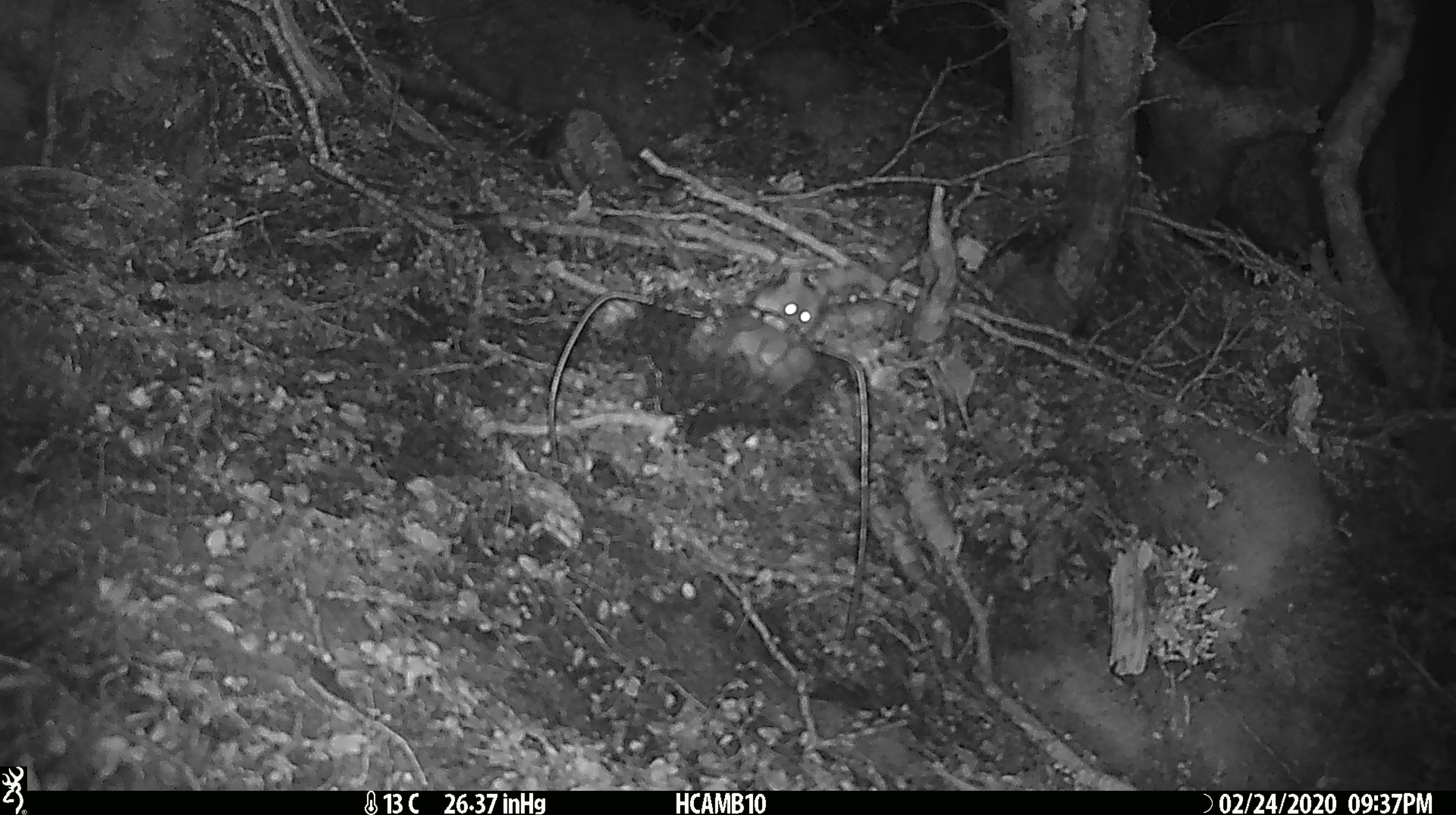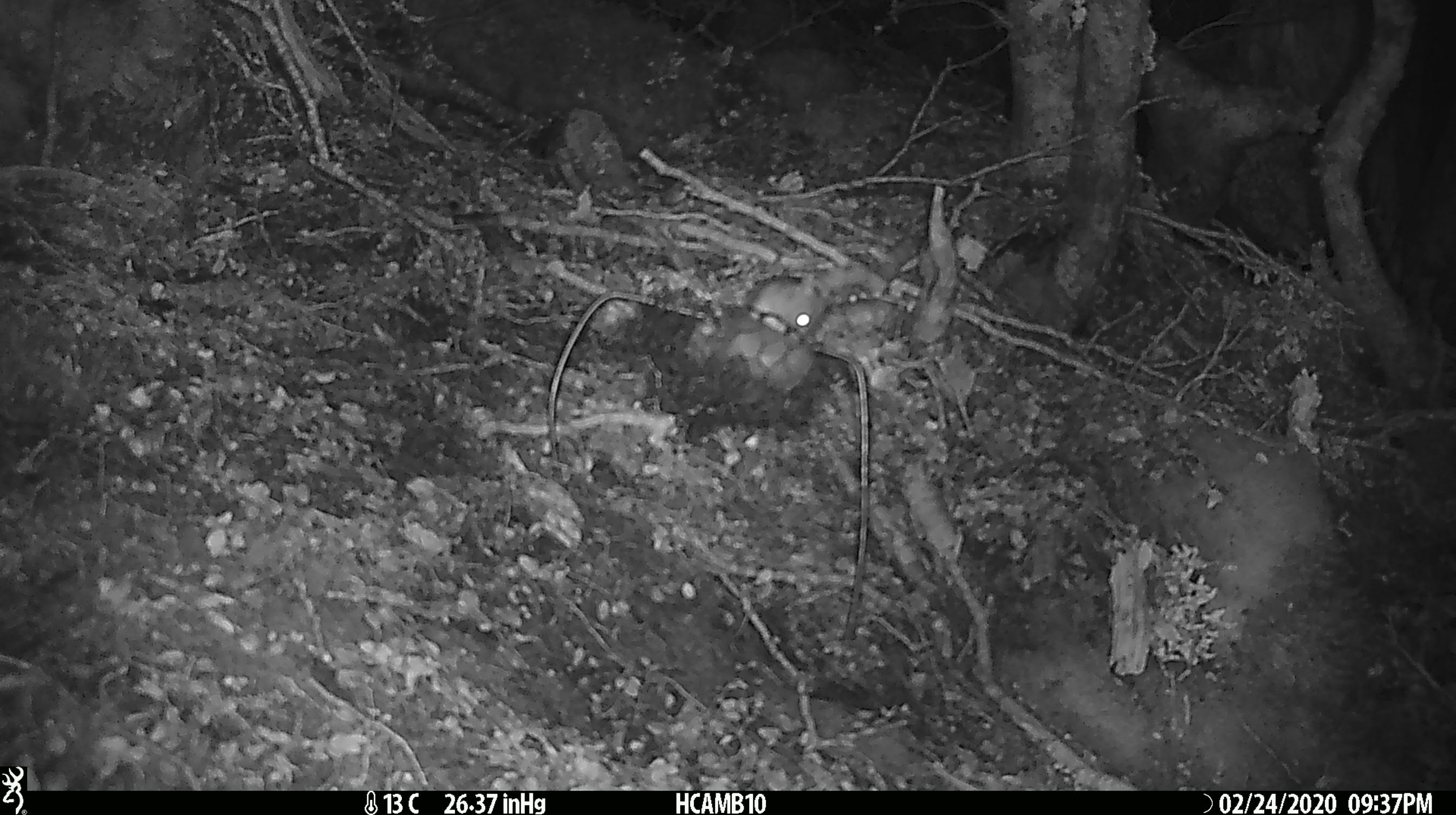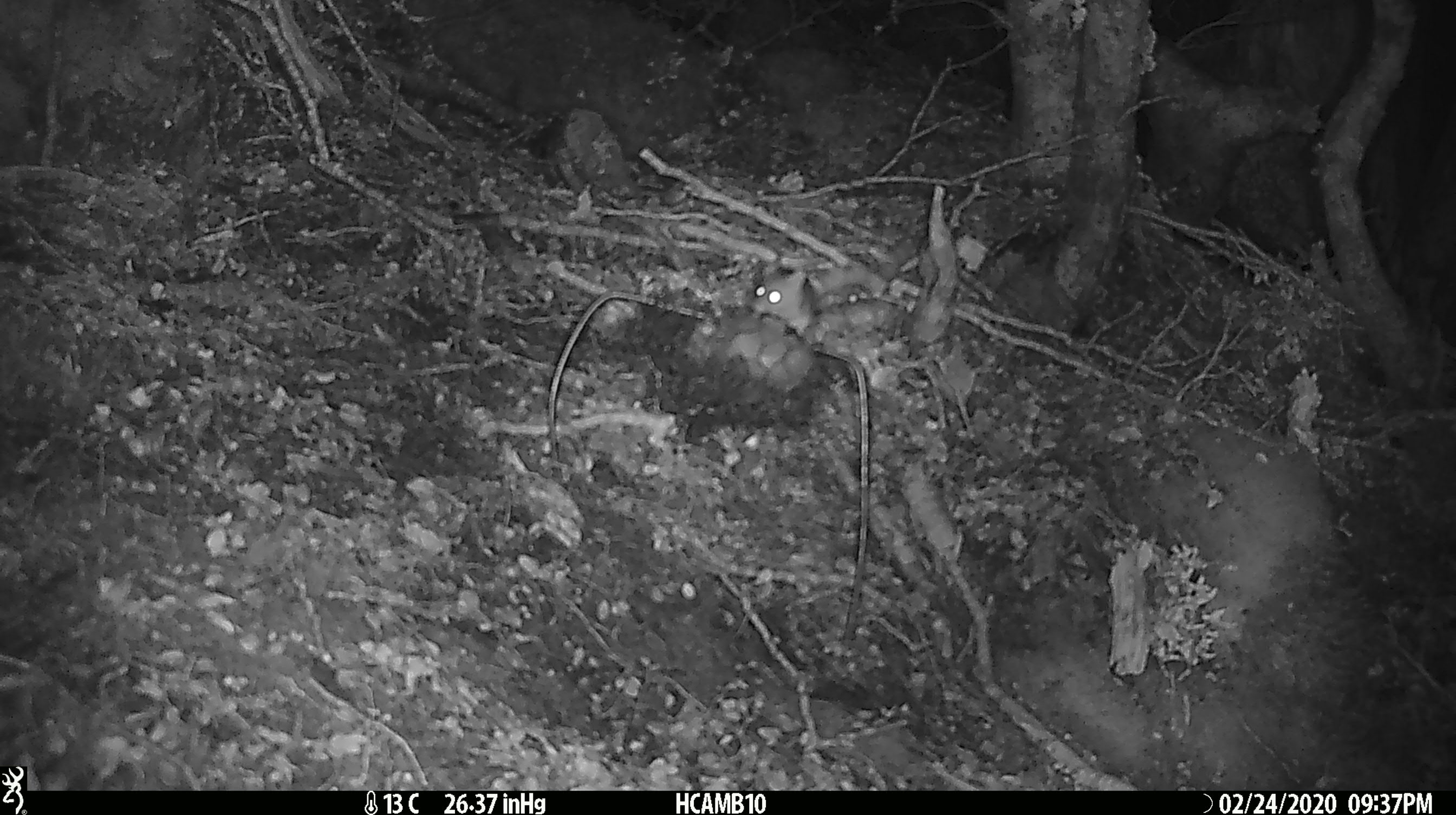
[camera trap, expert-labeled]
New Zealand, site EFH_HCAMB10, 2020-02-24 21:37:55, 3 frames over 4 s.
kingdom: Animalia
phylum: Chordata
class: Mammalia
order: Rodentia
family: Muridae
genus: Mus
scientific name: Mus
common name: mouse